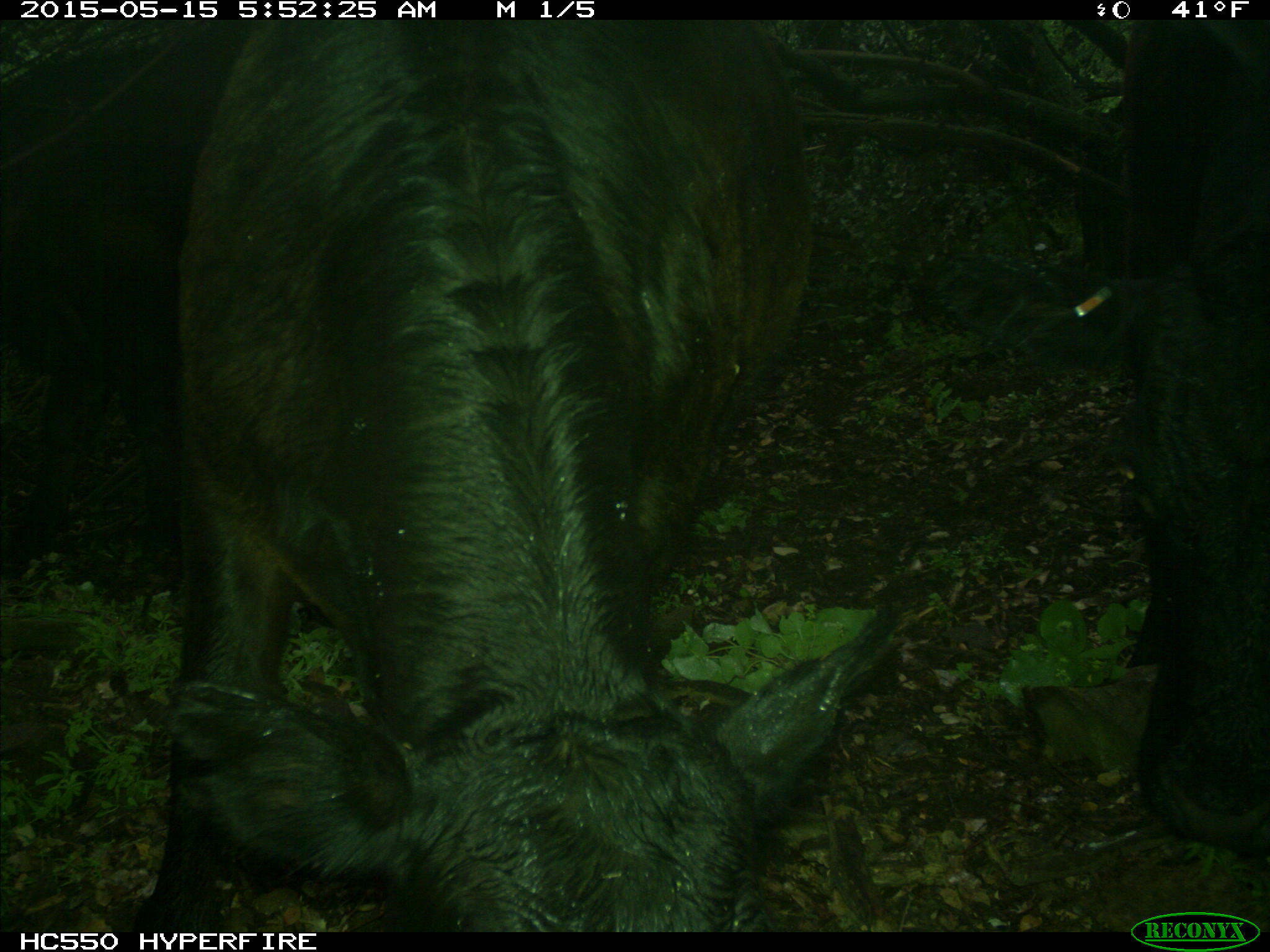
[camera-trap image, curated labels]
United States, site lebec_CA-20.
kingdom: Animalia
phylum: Chordata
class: Mammalia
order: Artiodactyla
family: Bovidae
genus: Bos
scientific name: Bos taurus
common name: domestic cow